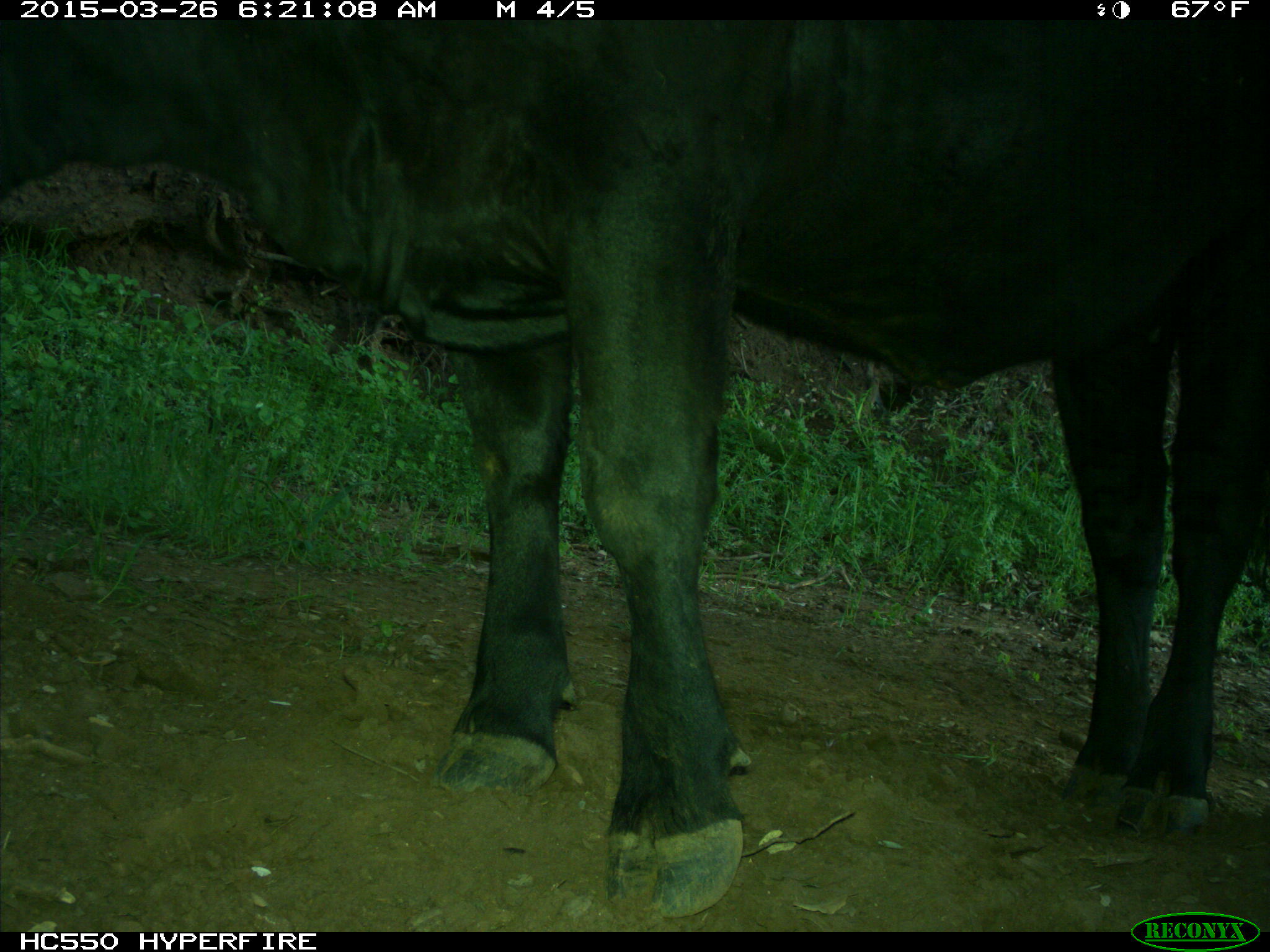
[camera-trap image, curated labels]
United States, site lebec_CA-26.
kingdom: Animalia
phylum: Chordata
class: Mammalia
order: Artiodactyla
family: Bovidae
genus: Bos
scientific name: Bos taurus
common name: domestic cow